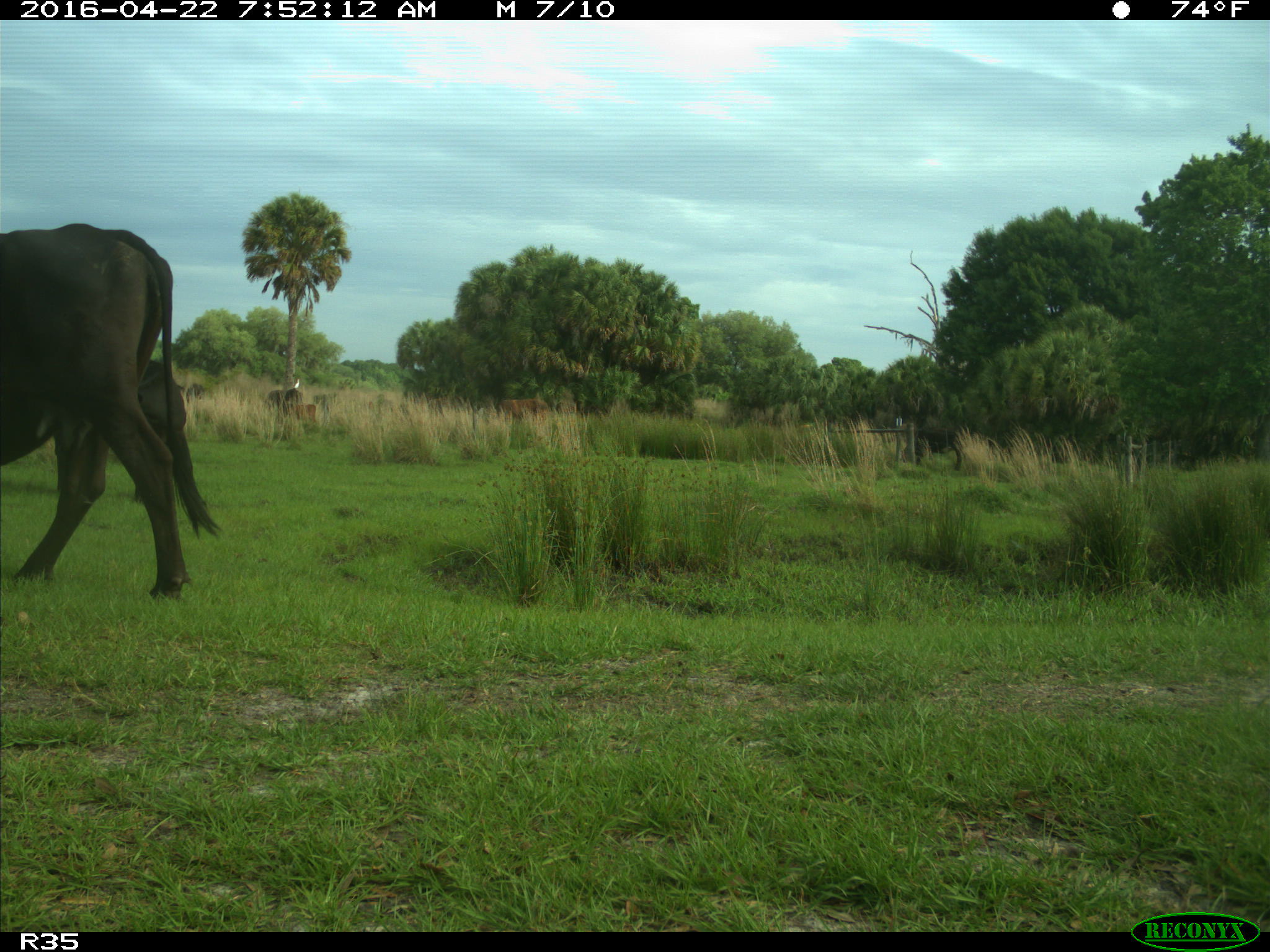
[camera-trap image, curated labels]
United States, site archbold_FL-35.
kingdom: Animalia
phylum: Chordata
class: Mammalia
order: Artiodactyla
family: Bovidae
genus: Bos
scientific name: Bos taurus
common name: domestic cow